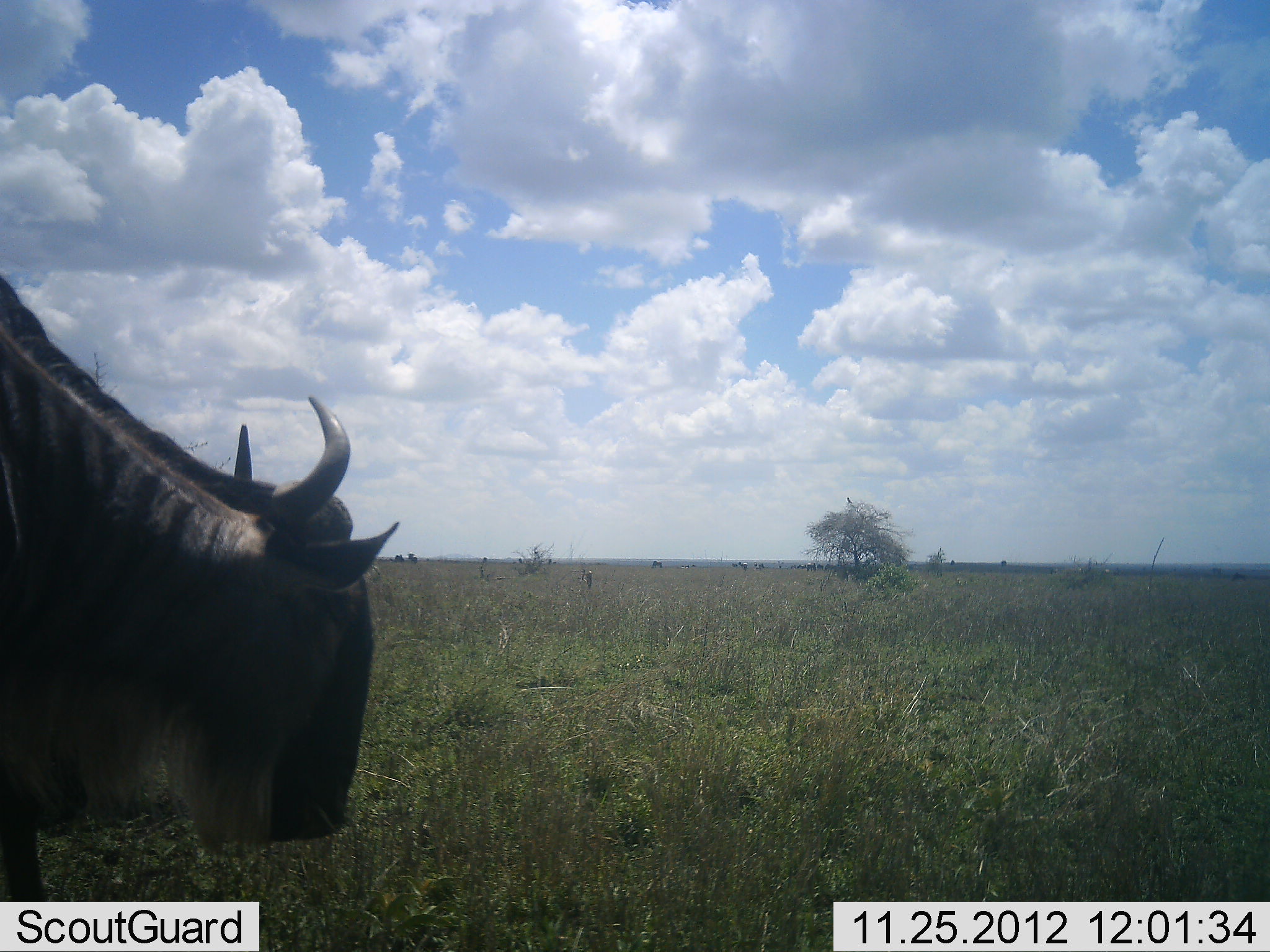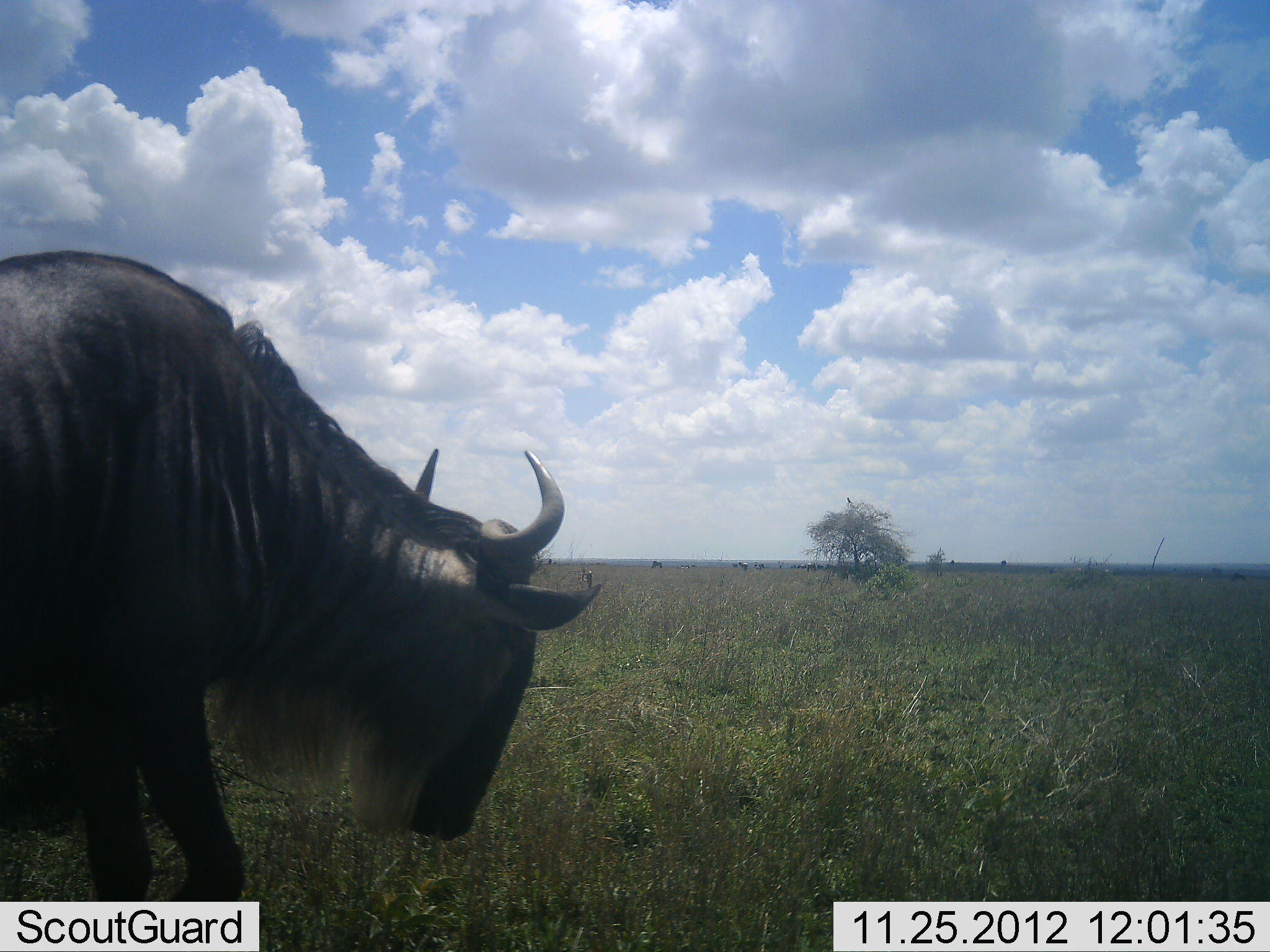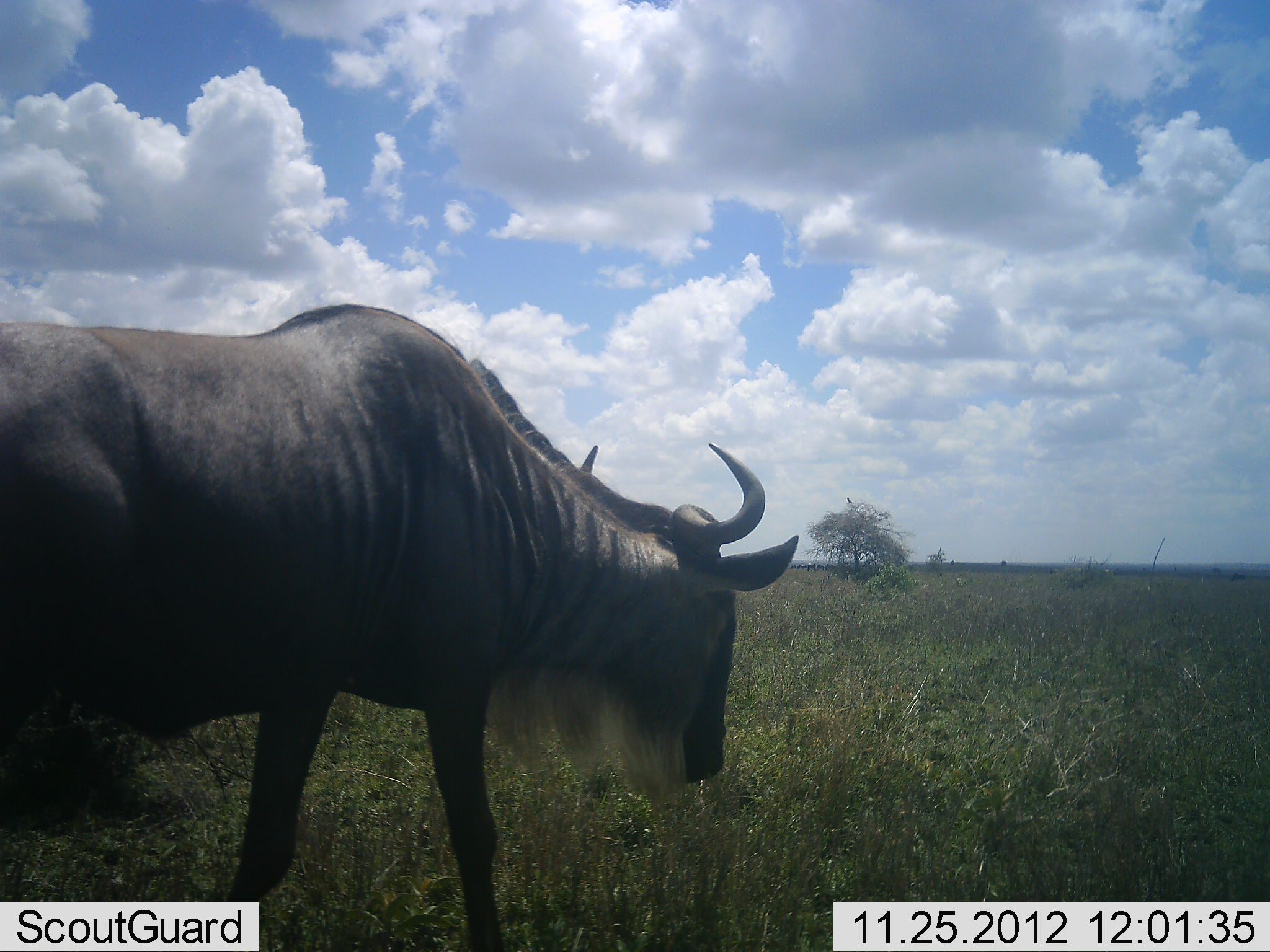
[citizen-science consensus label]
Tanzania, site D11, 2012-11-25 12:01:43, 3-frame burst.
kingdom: Animalia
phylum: Chordata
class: Mammalia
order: Artiodactyla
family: Bovidae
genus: Connochaetes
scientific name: Connochaetes taurinus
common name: blue wildebeest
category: wildebeest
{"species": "wildebeest (blue wildebeest) (Connochaetes taurinus)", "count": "1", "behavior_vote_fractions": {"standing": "70%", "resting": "0%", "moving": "30%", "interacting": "0%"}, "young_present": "0%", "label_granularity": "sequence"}